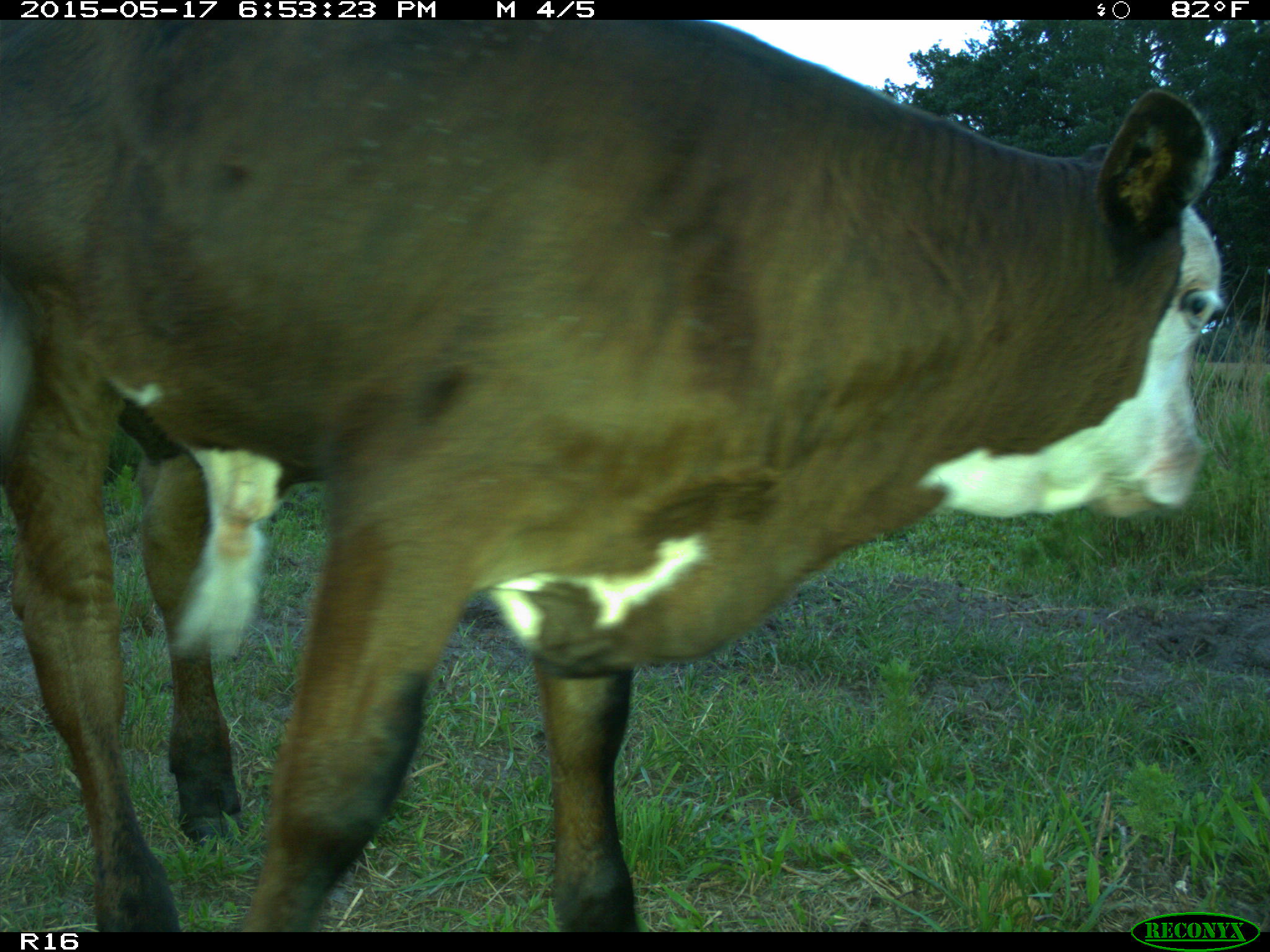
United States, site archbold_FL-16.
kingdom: Animalia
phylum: Chordata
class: Mammalia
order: Artiodactyla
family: Bovidae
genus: Bos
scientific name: Bos taurus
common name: domestic cow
Bos taurus (domestic cow).